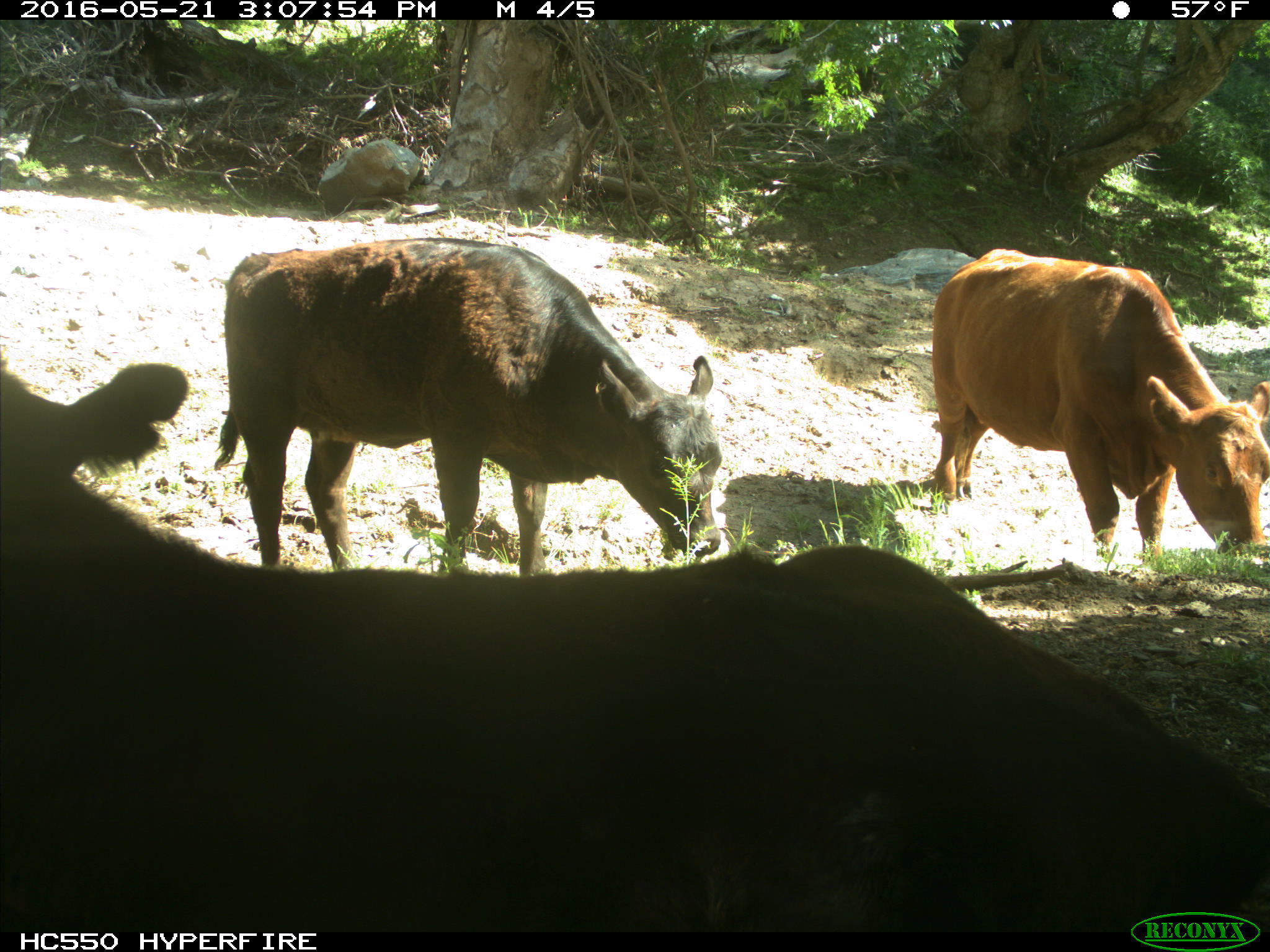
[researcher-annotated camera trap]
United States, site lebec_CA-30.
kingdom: Animalia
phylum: Chordata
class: Mammalia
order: Artiodactyla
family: Bovidae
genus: Bos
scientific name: Bos taurus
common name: domestic cow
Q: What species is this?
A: Bos taurus (domestic cow).